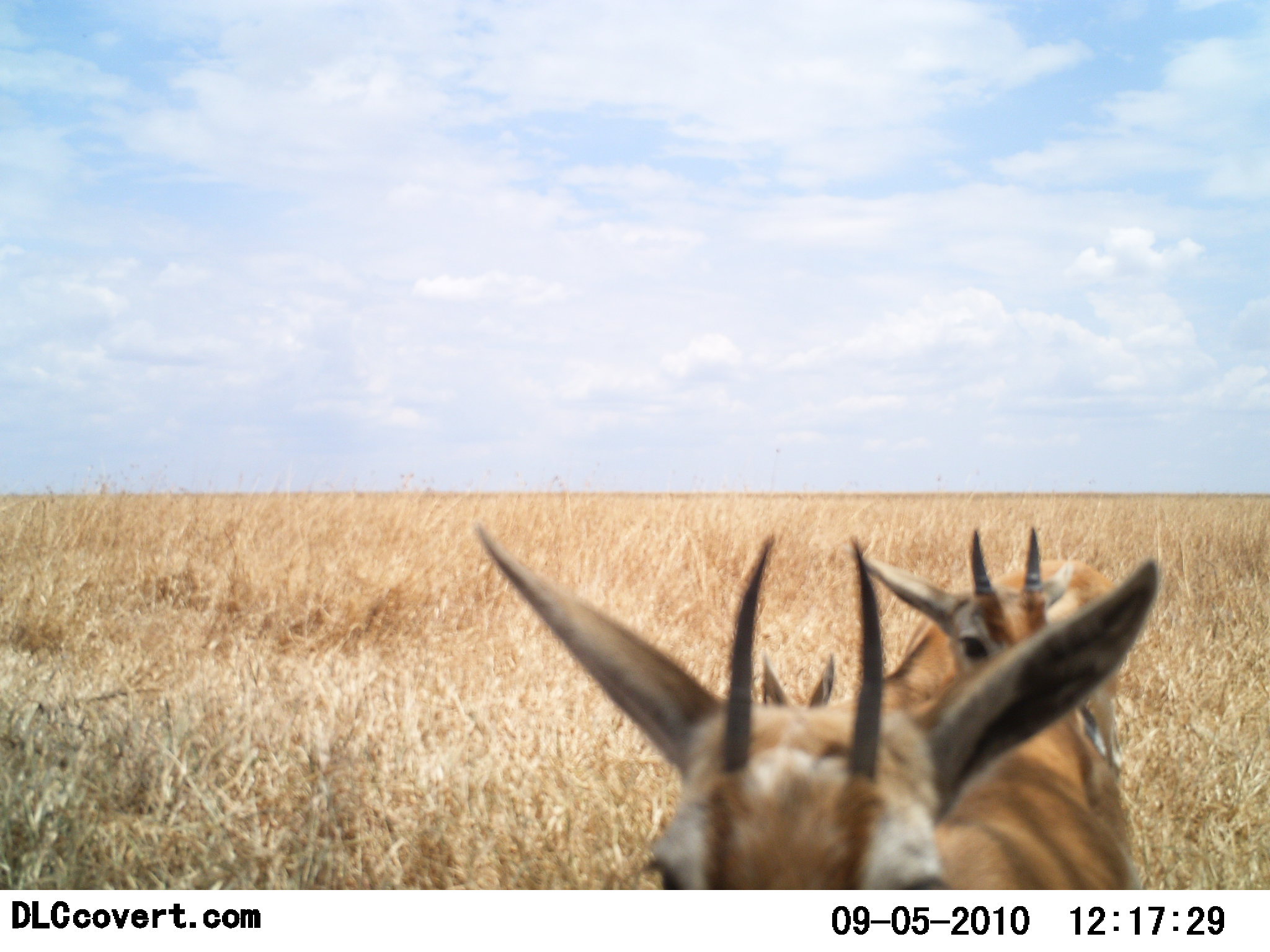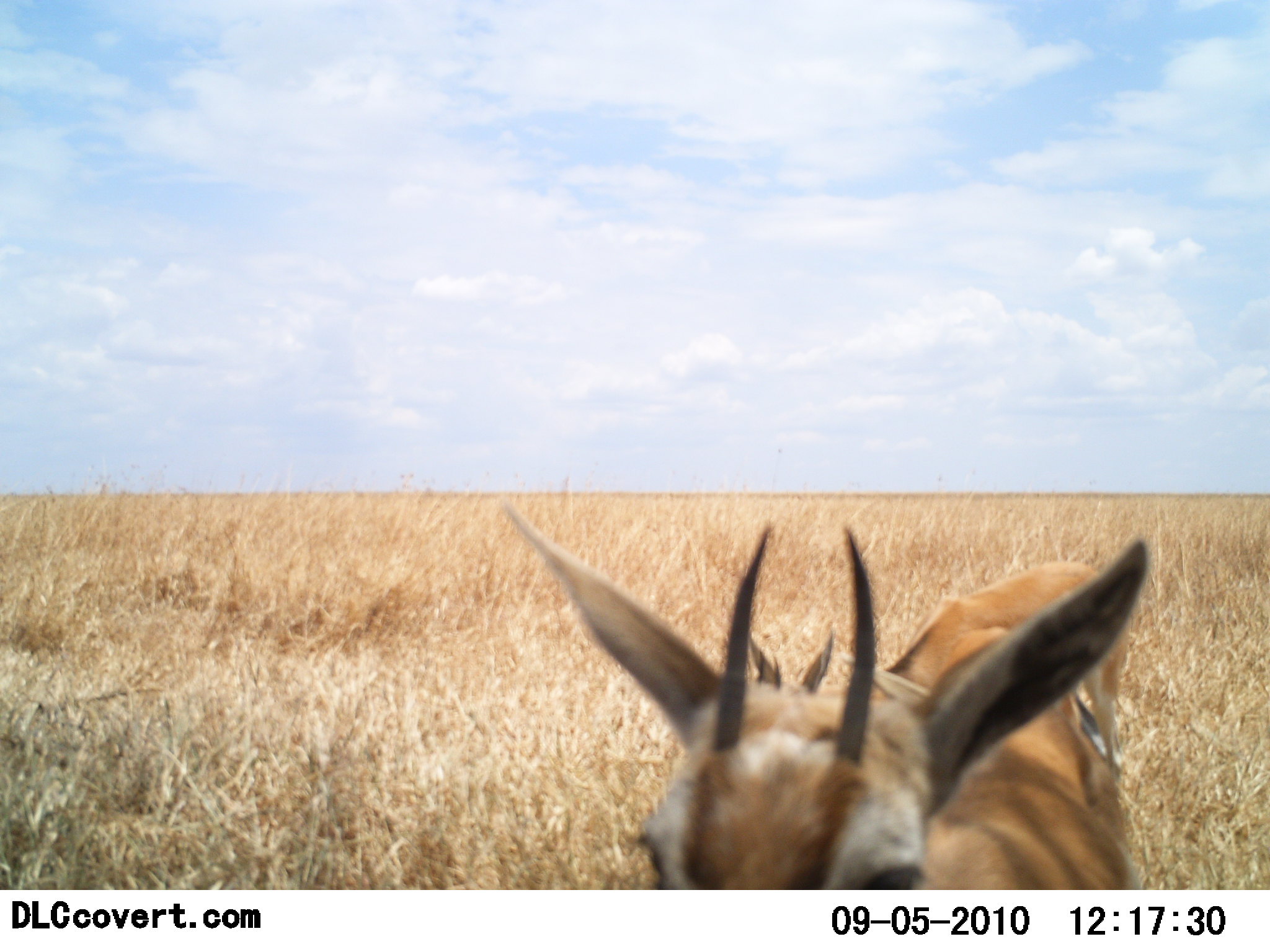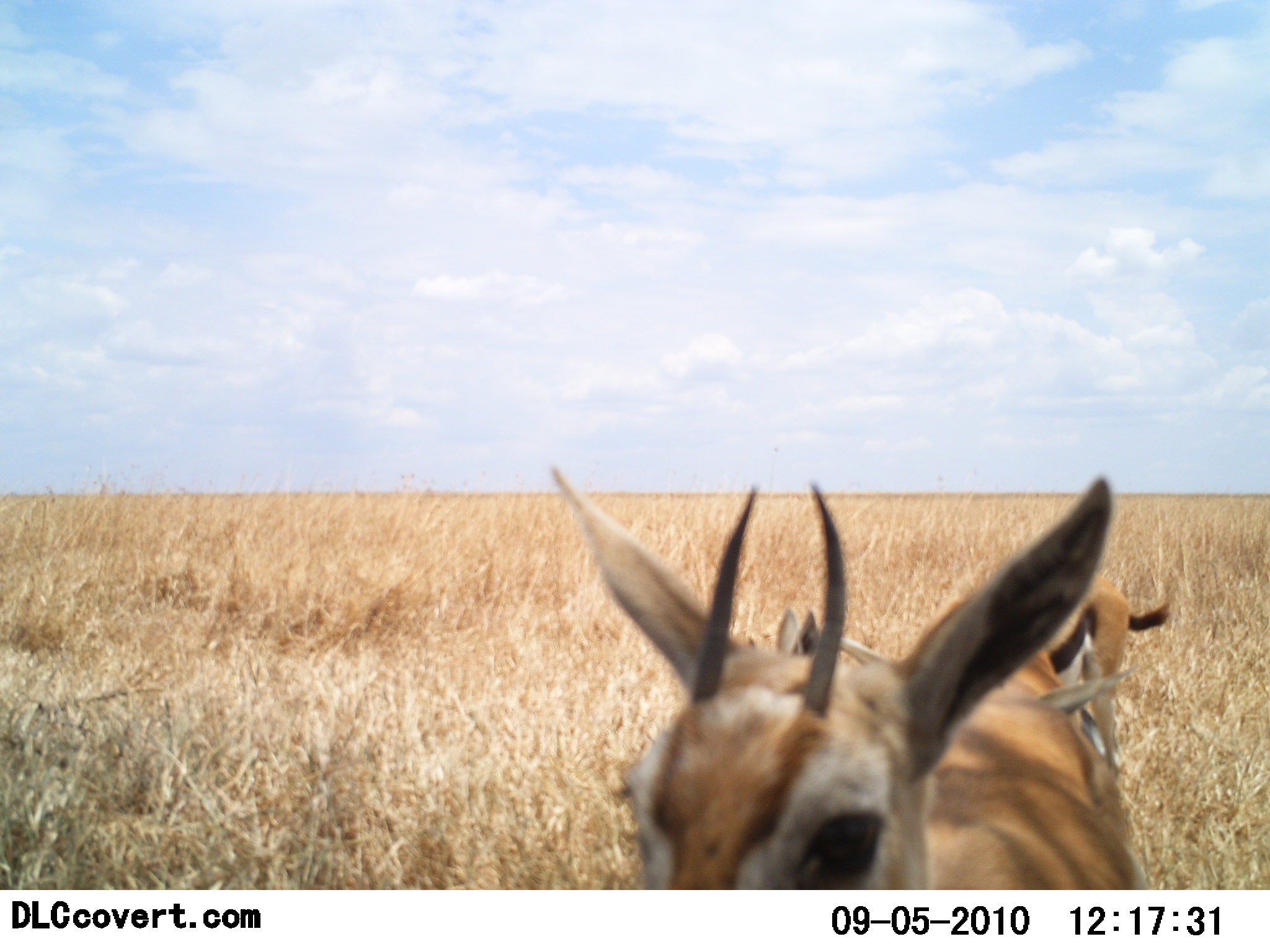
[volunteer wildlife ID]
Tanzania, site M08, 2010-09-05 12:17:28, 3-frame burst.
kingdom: Animalia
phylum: Chordata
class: Mammalia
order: Artiodactyla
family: Bovidae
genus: Eudorcas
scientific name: Eudorcas thomsonii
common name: thomson's gazelle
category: gazellethomsons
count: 3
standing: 80%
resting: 10%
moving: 0%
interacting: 10%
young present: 5%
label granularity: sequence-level